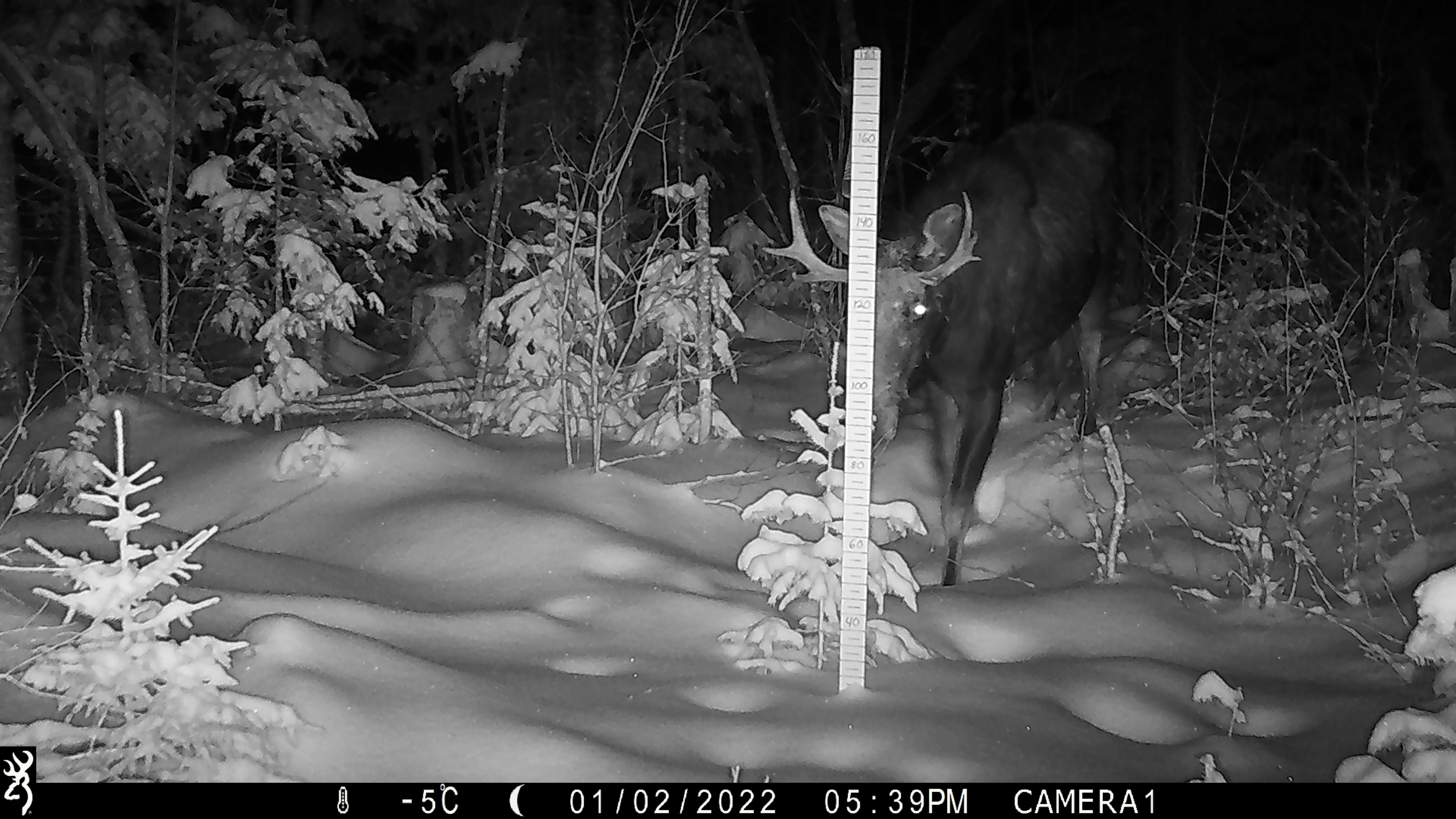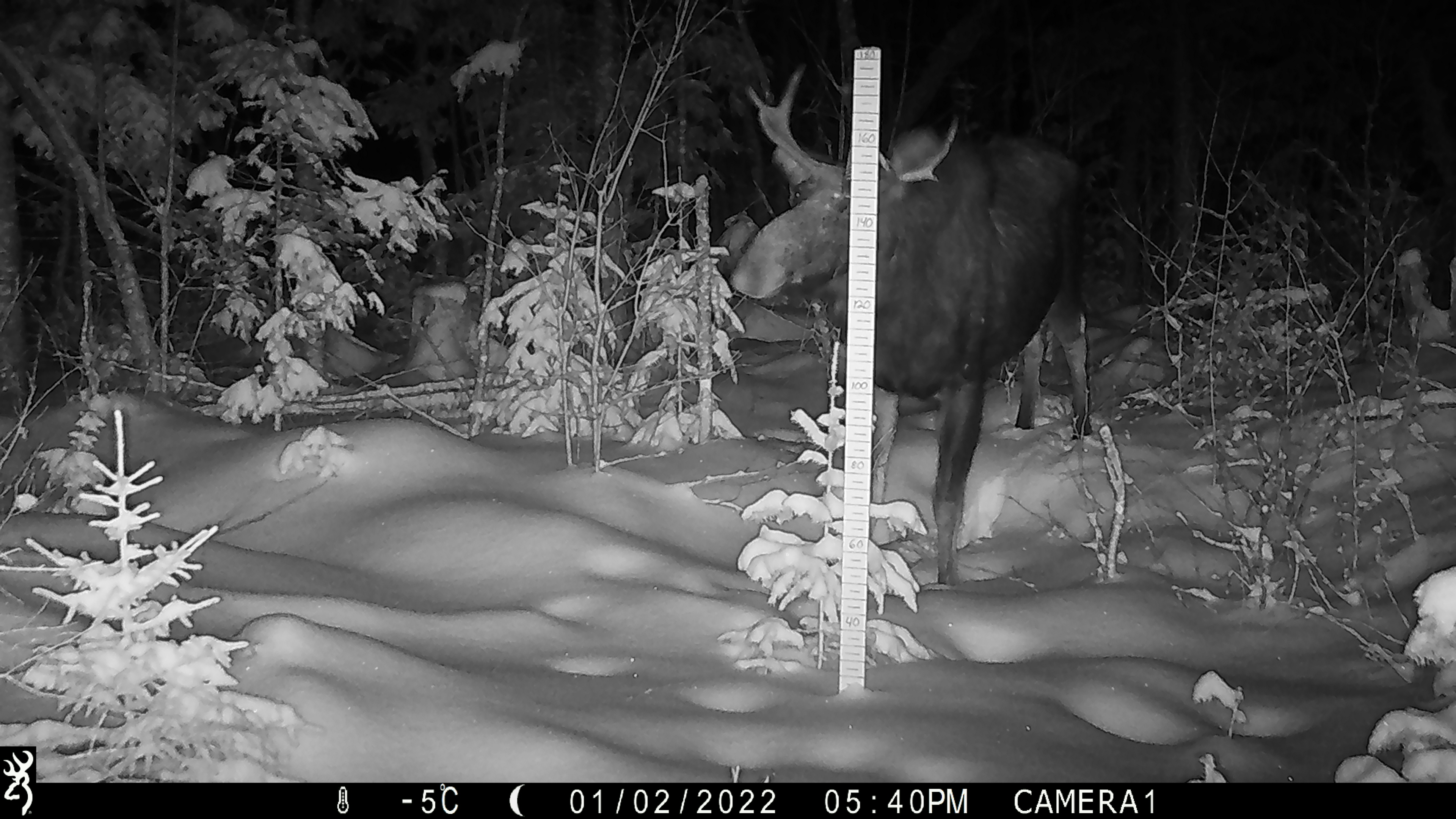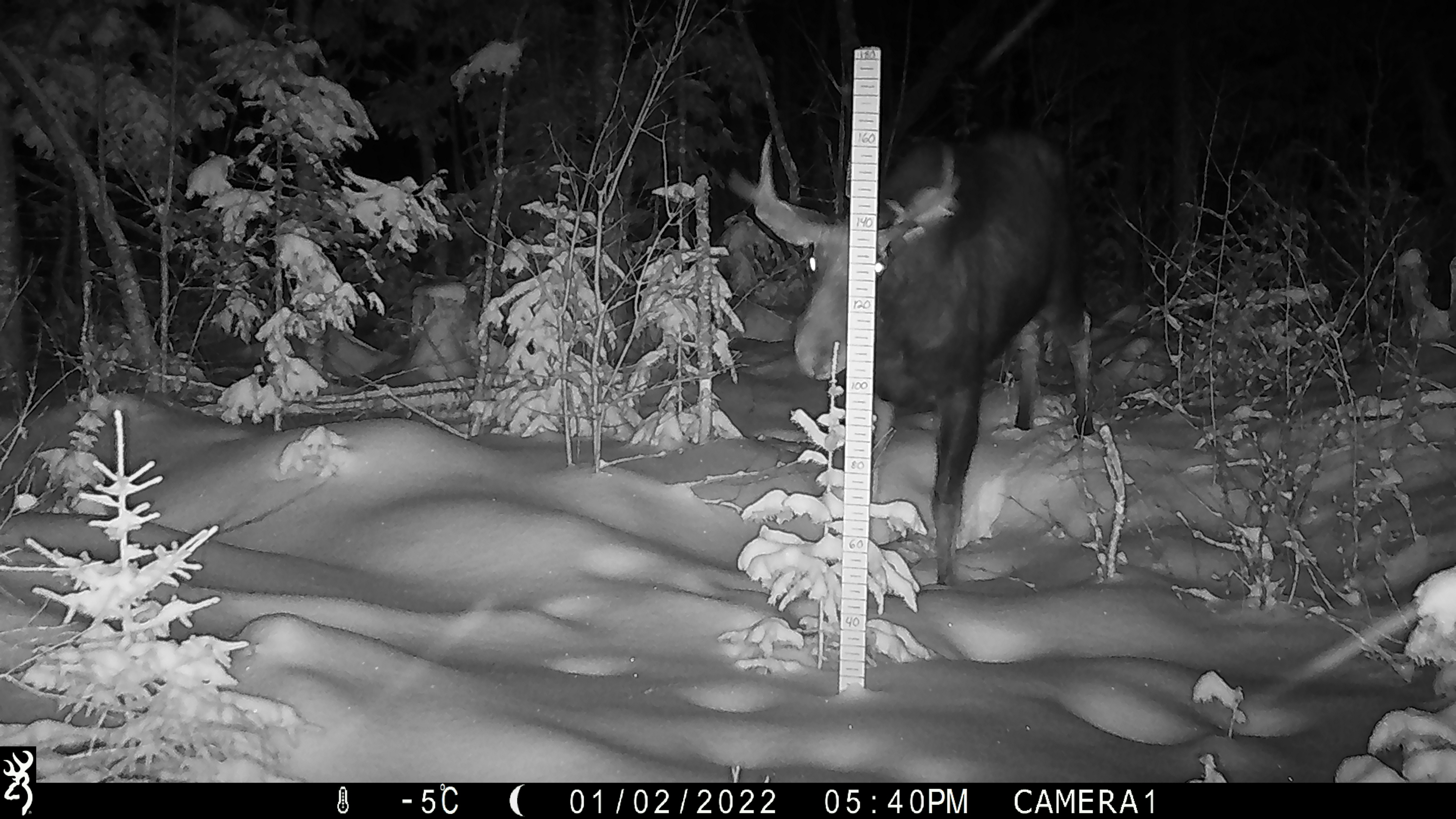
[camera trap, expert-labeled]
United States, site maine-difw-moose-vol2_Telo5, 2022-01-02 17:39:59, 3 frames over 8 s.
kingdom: Animalia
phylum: Chordata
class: Mammalia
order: Artiodactyla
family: Cervidae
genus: Alces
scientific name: Alces alces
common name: moose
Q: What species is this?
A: Moose (Alces alces).